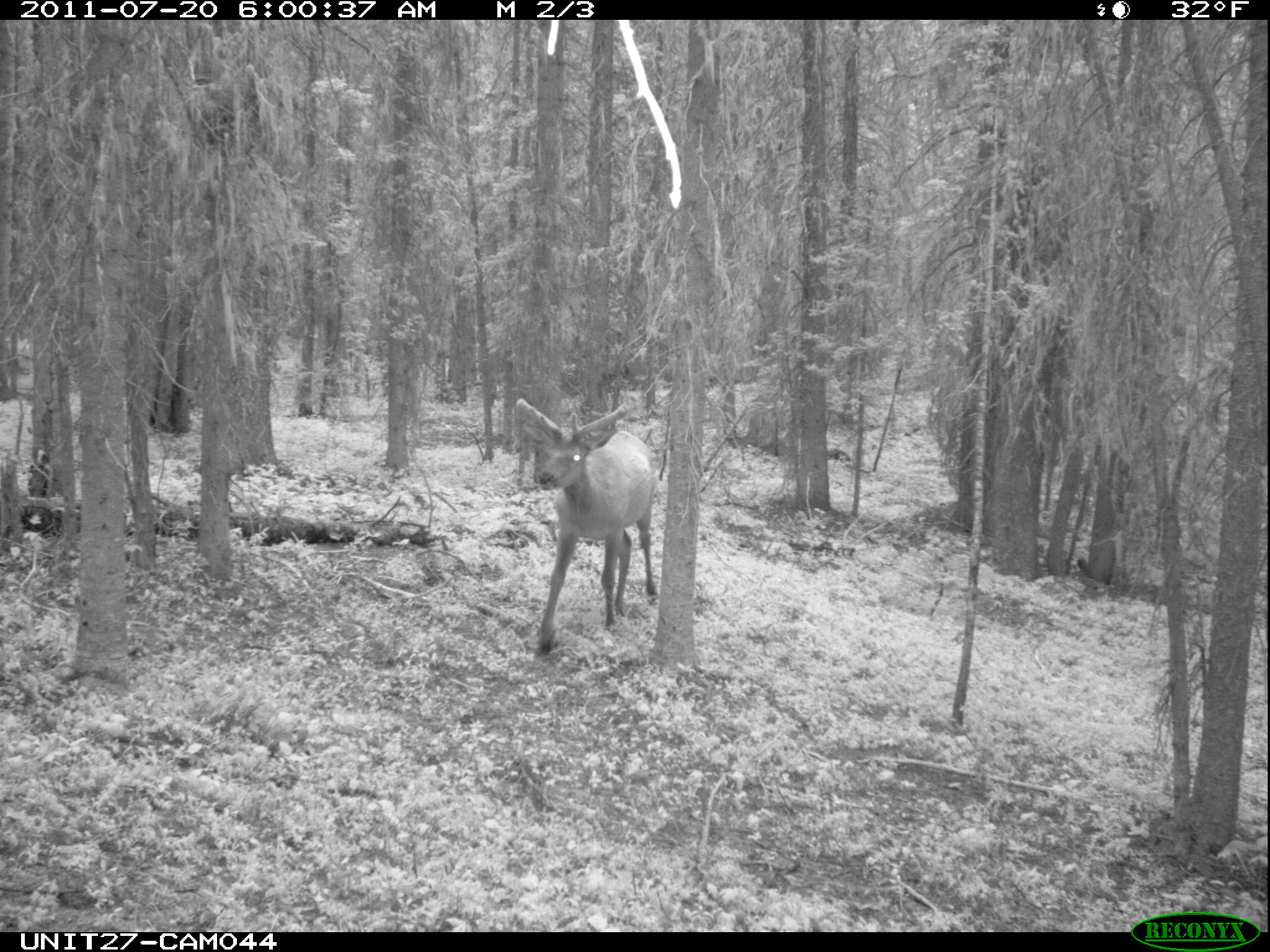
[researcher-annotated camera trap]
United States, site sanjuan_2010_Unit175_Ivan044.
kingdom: Animalia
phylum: Chordata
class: Mammalia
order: Artiodactyla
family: Cervidae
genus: Cervus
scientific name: Cervus elaphus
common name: red deer